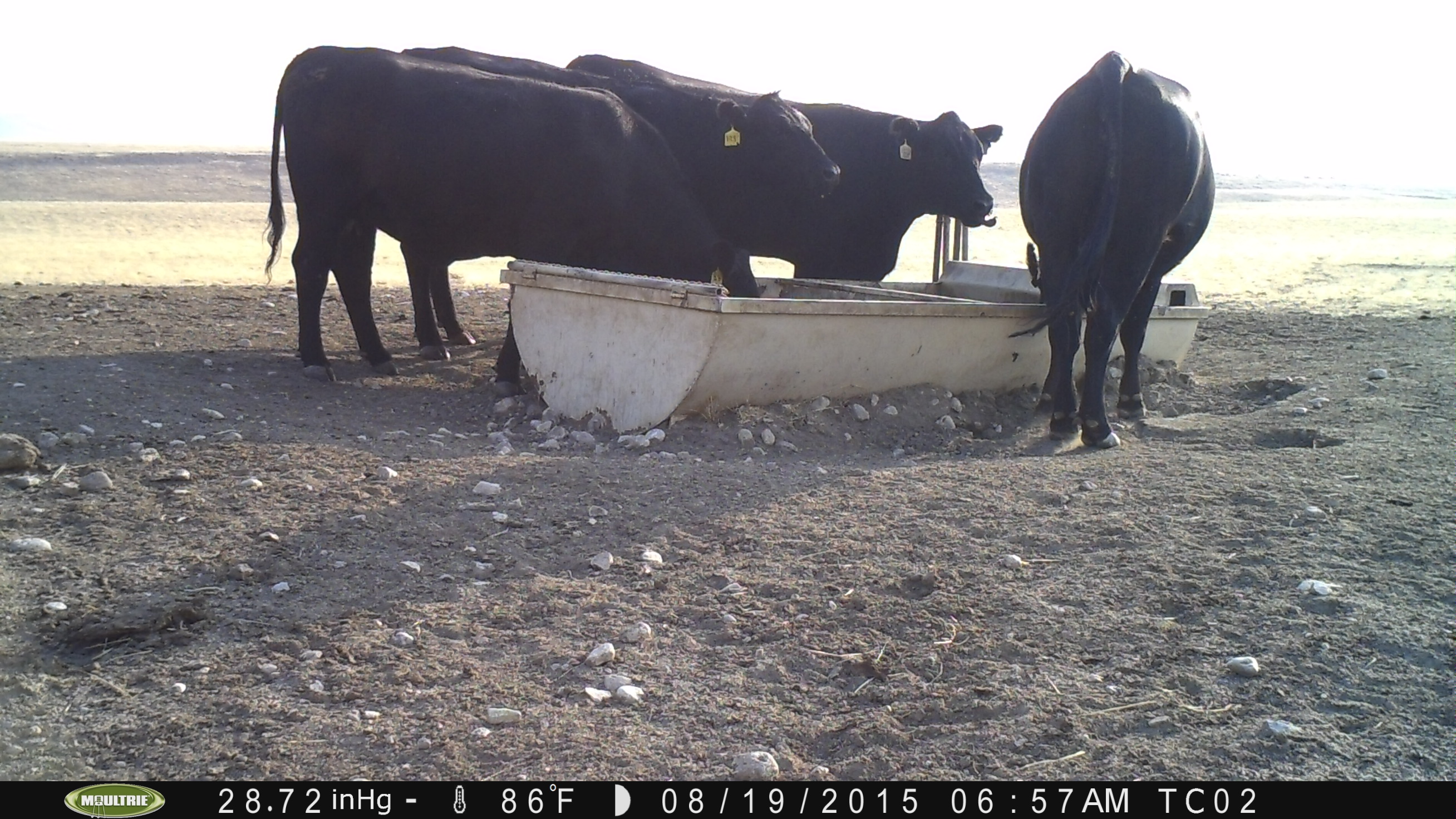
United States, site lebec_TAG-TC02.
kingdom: Animalia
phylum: Chordata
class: Mammalia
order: Artiodactyla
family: Bovidae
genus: Bos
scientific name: Bos taurus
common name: domestic cow